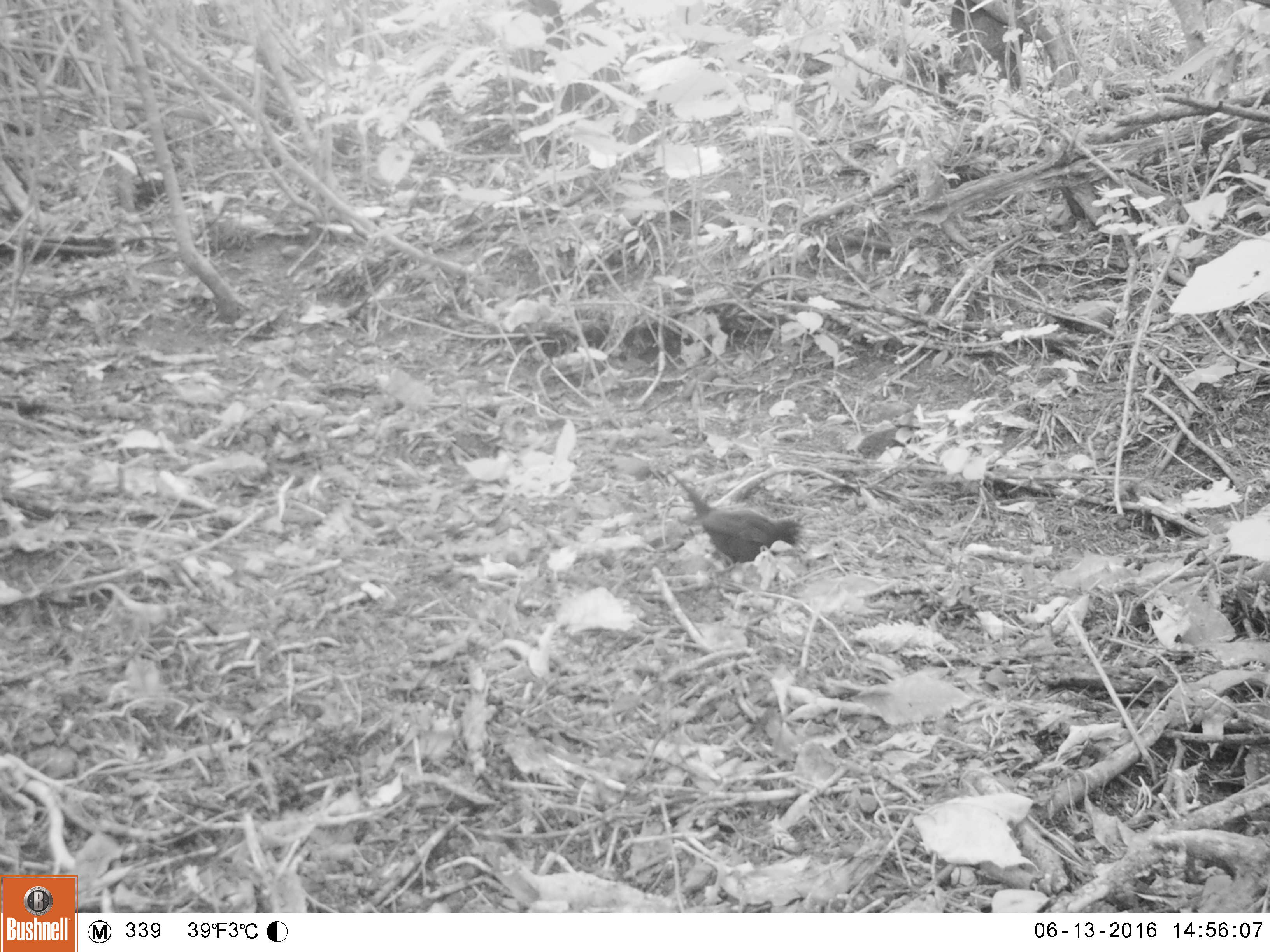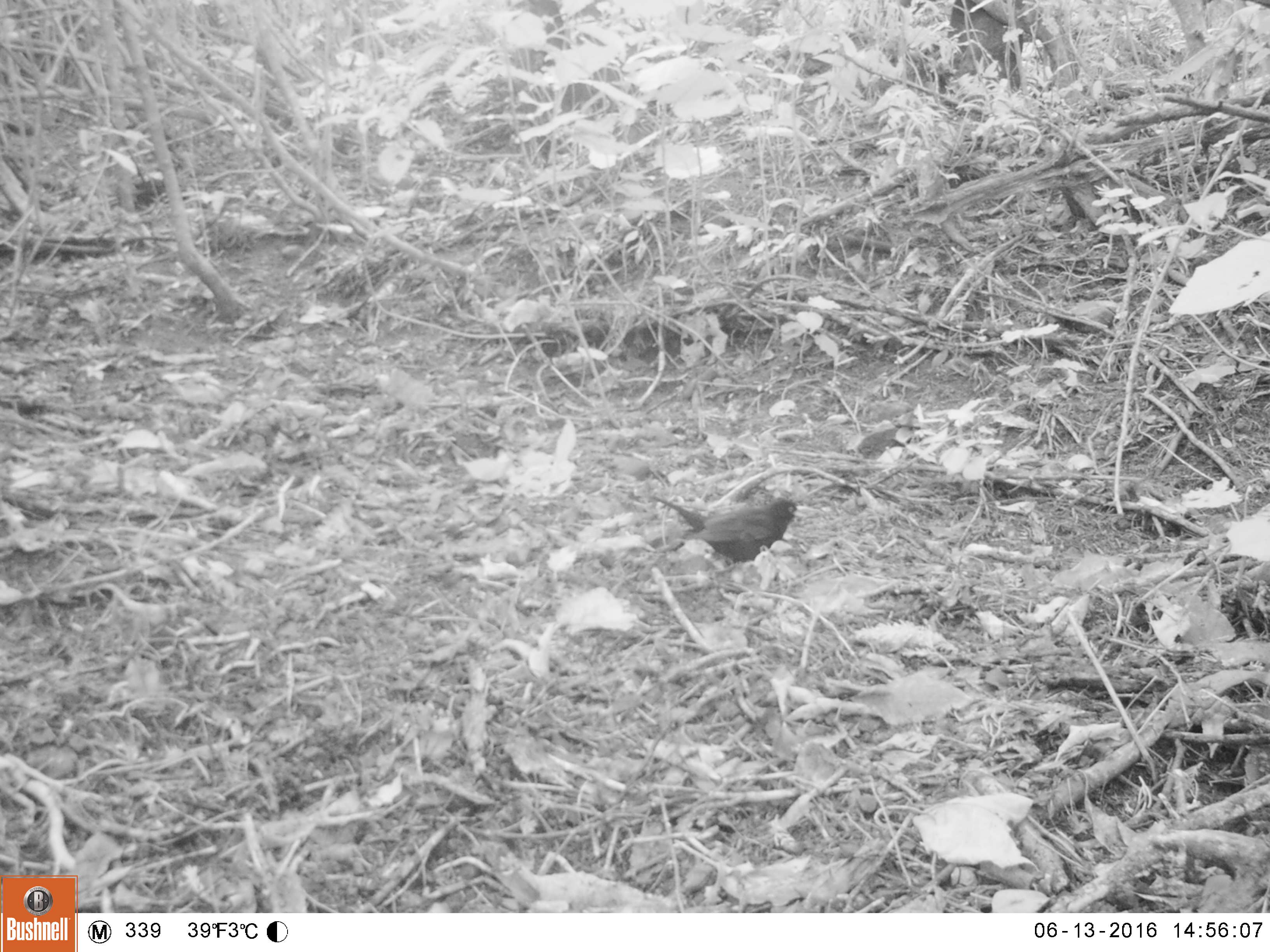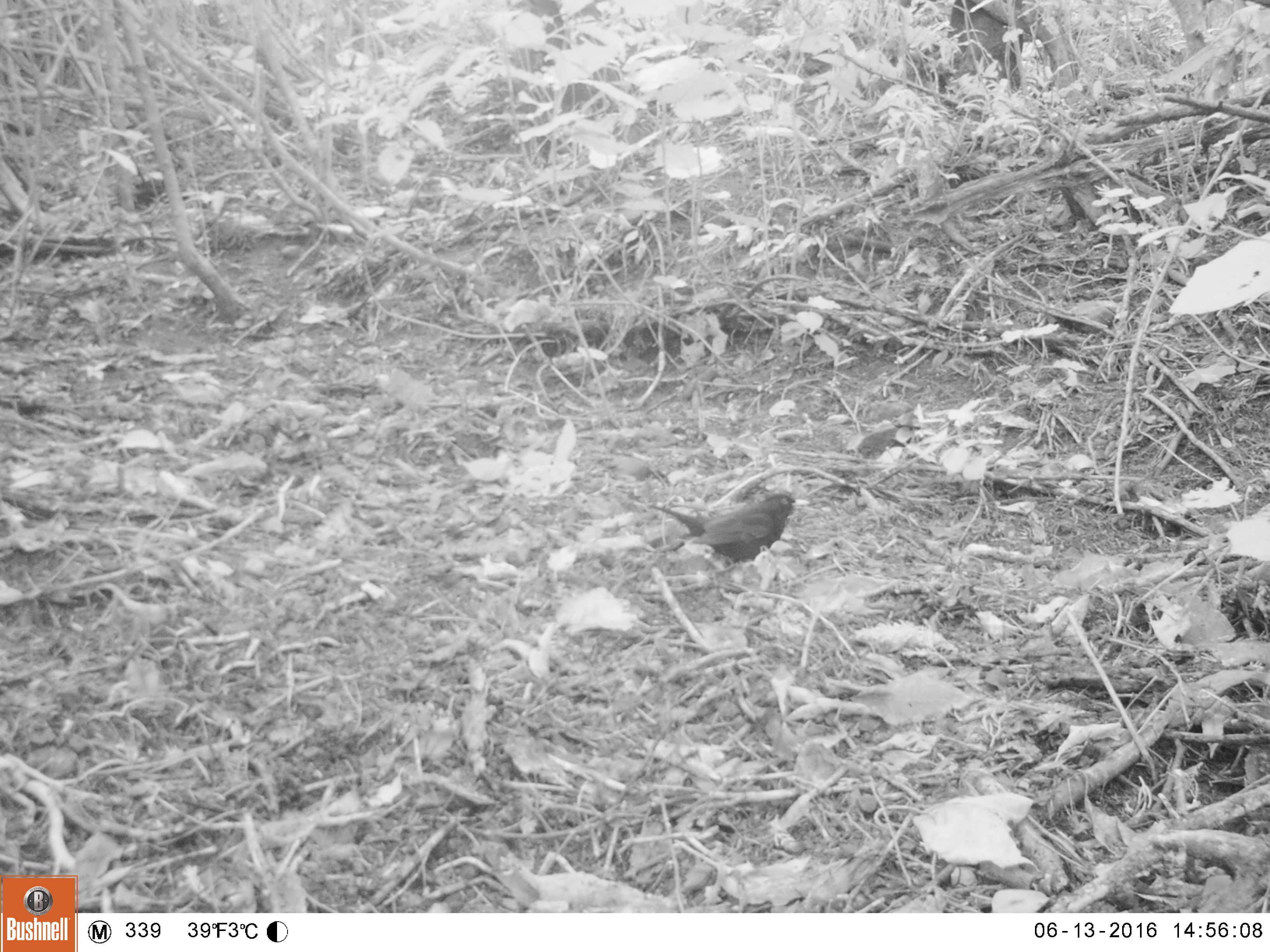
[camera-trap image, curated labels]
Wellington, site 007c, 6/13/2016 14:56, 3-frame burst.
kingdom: Animalia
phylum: Chordata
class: Aves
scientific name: Aves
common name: bird